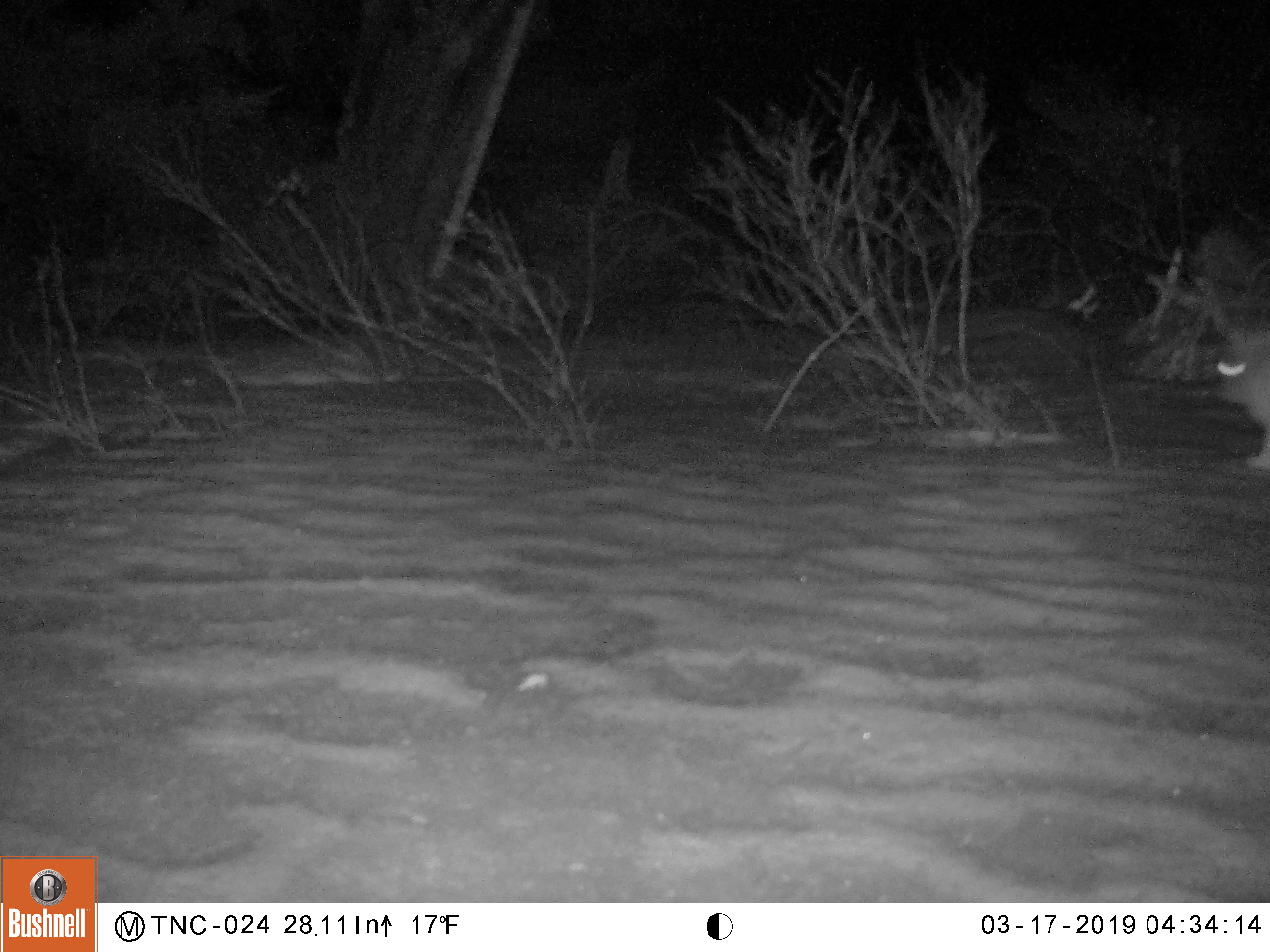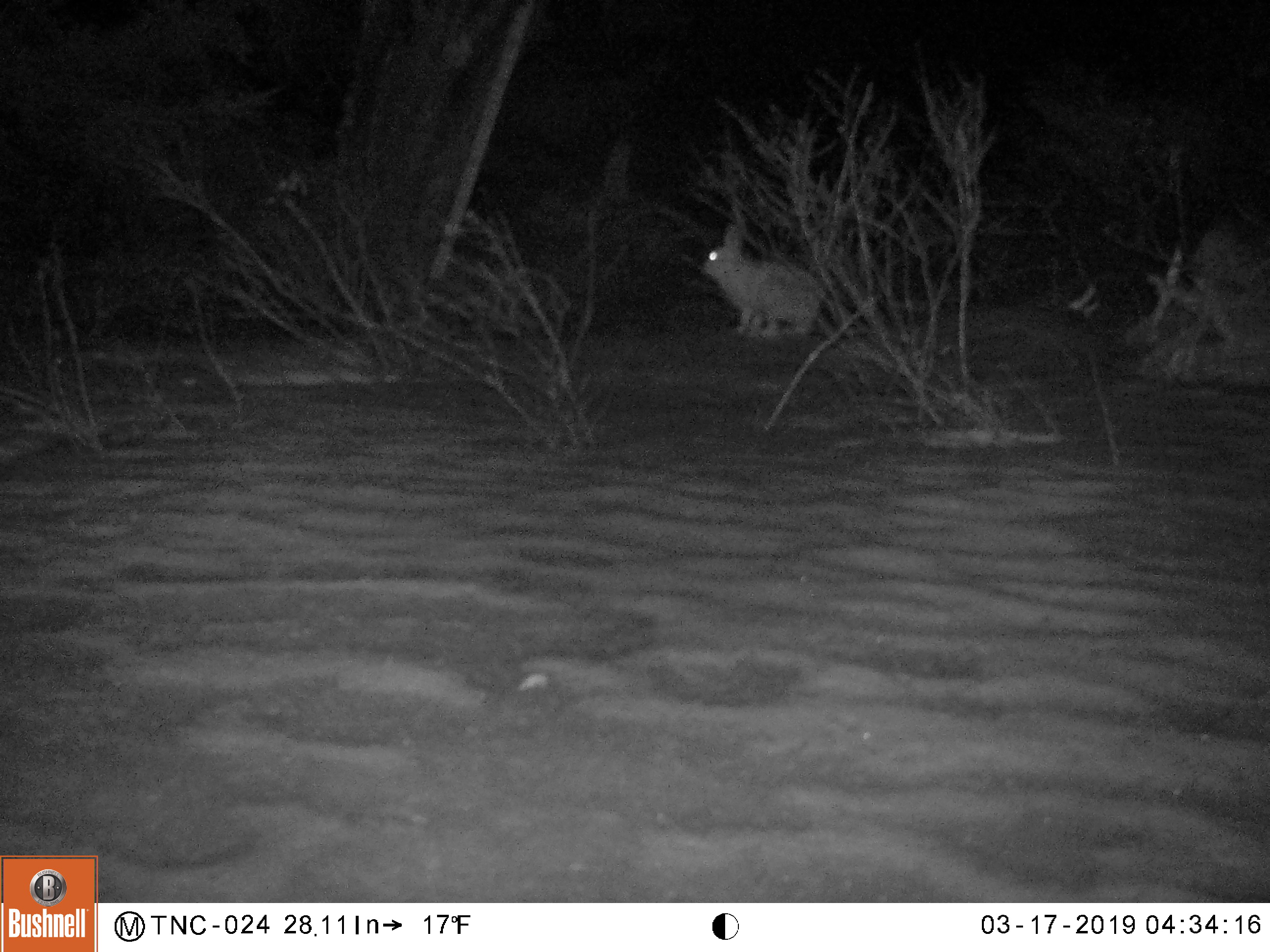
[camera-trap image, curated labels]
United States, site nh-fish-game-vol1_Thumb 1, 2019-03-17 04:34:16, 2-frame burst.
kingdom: Animalia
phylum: Chordata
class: Mammalia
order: Lagomorpha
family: Leporidae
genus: Lepus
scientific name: Lepus americanus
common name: snowshoe hare